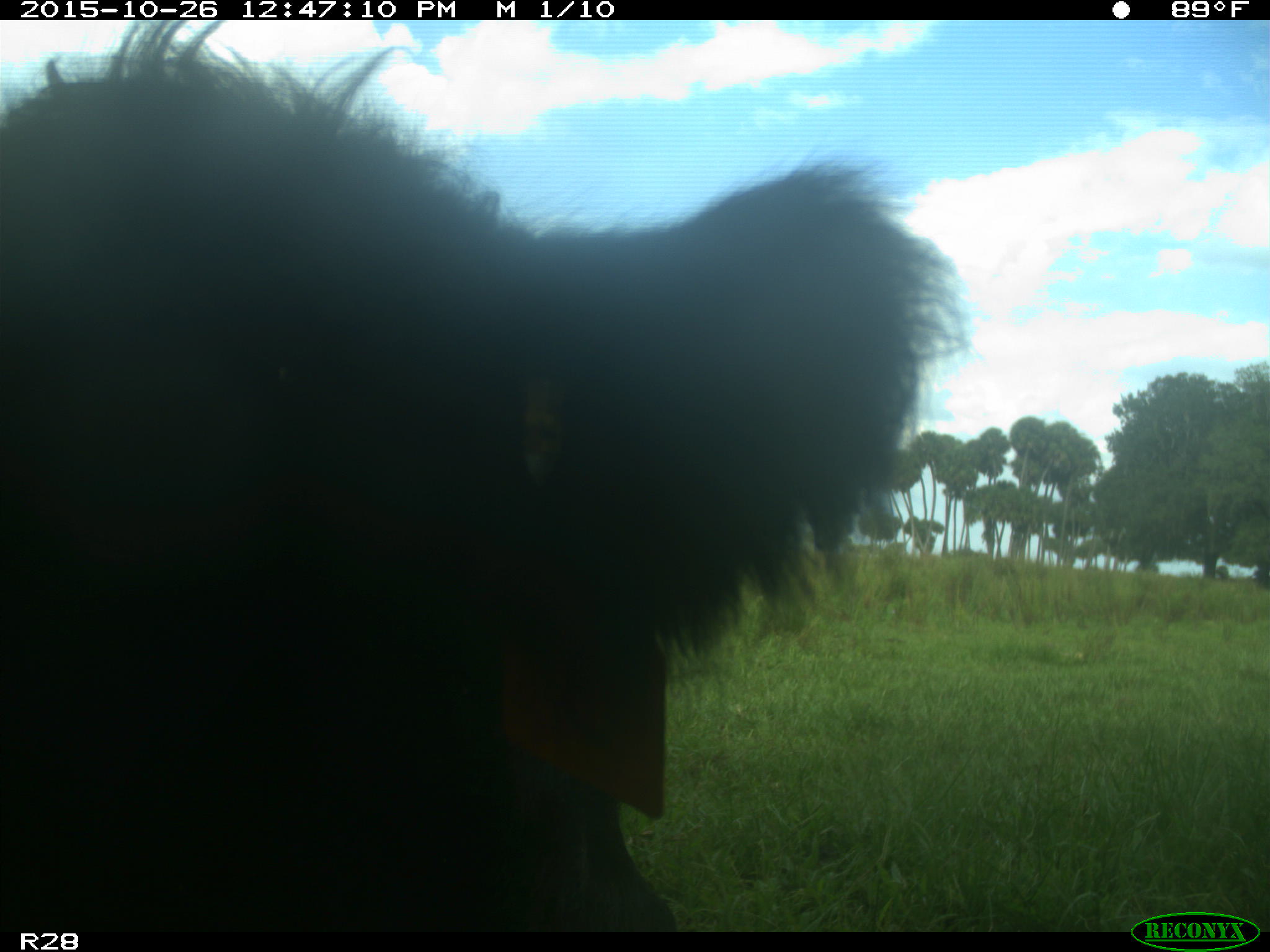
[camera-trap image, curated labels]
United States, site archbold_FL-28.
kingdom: Animalia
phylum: Chordata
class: Mammalia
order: Artiodactyla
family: Bovidae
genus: Bos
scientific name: Bos taurus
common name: domestic cow